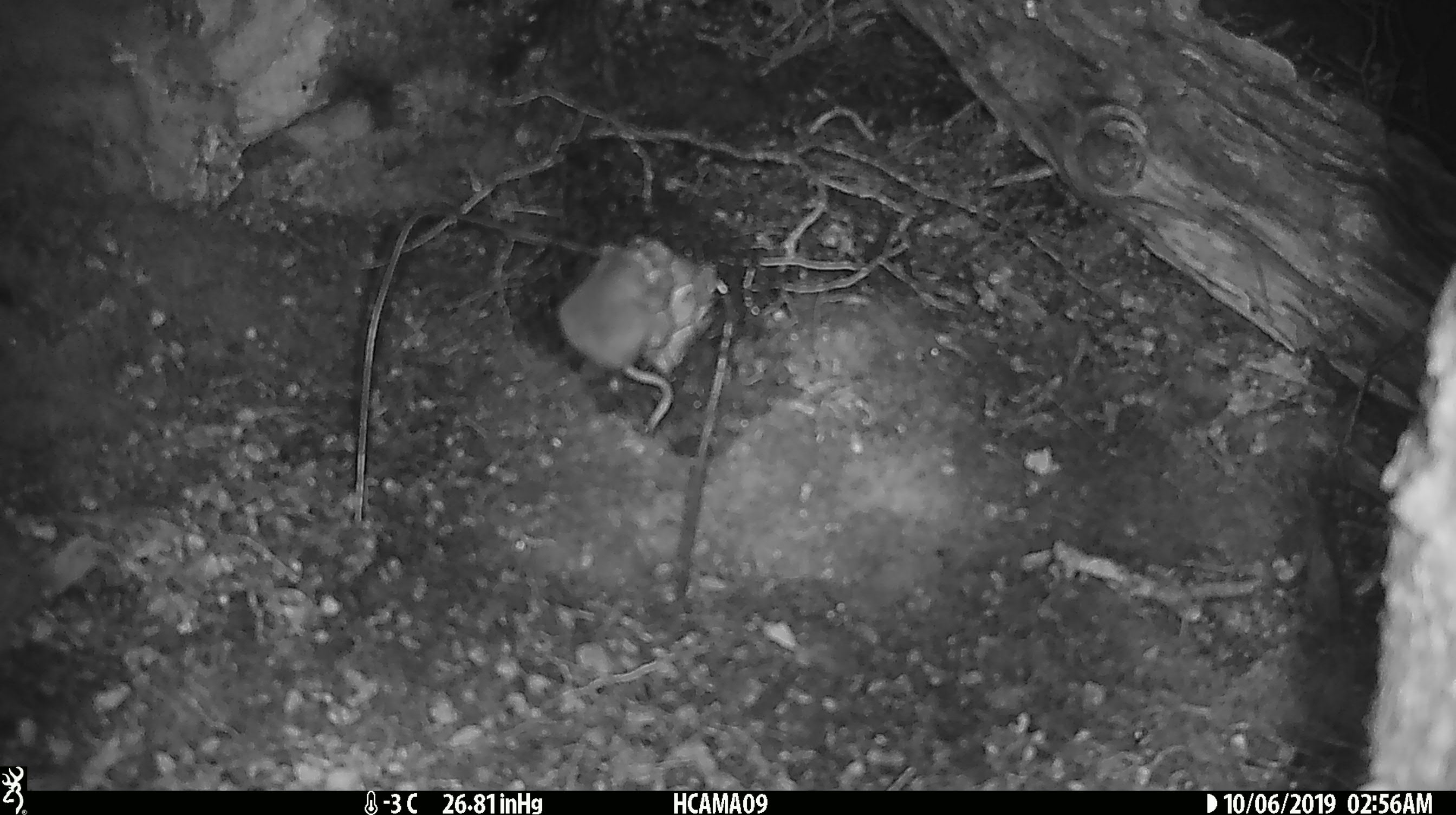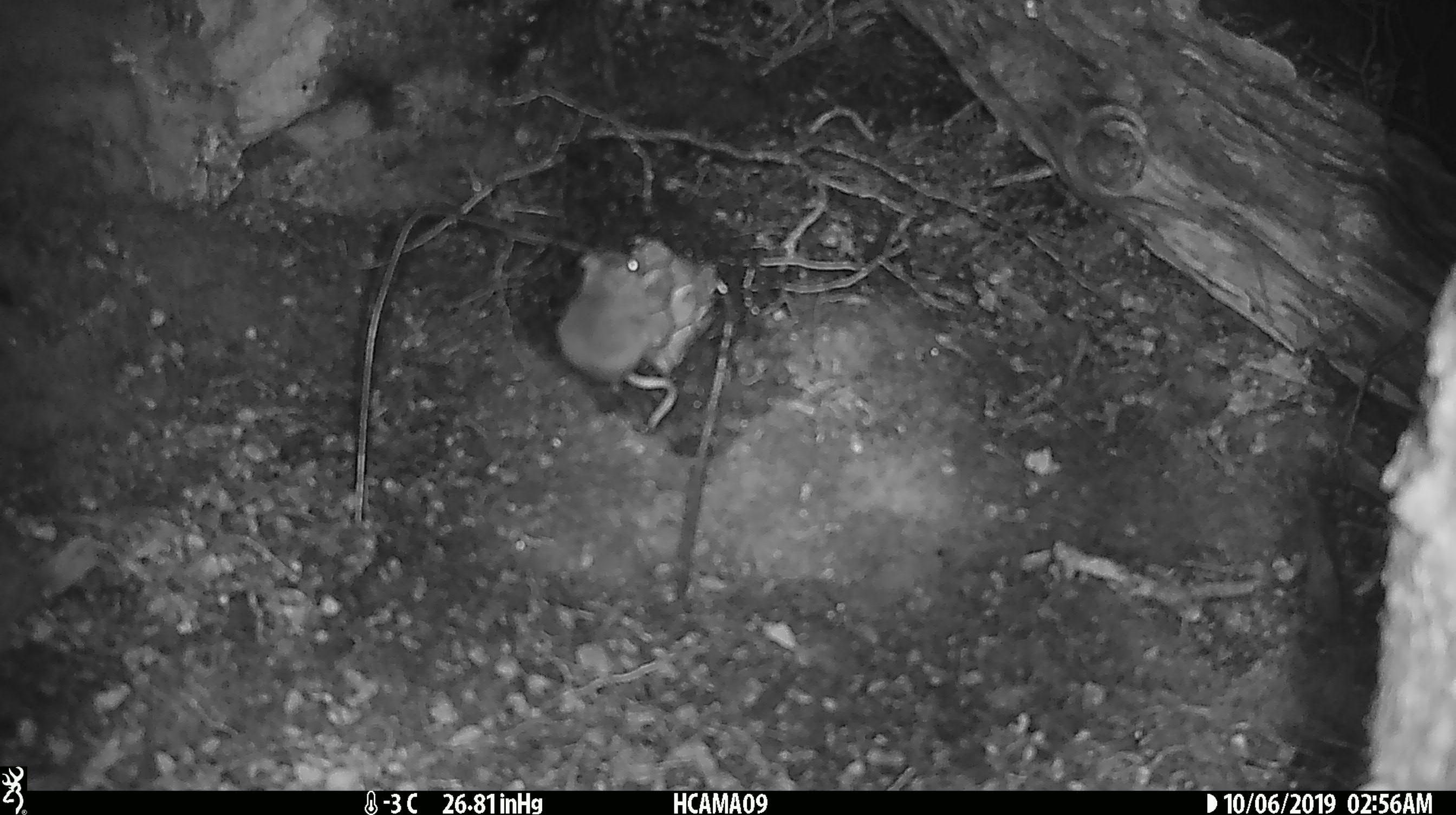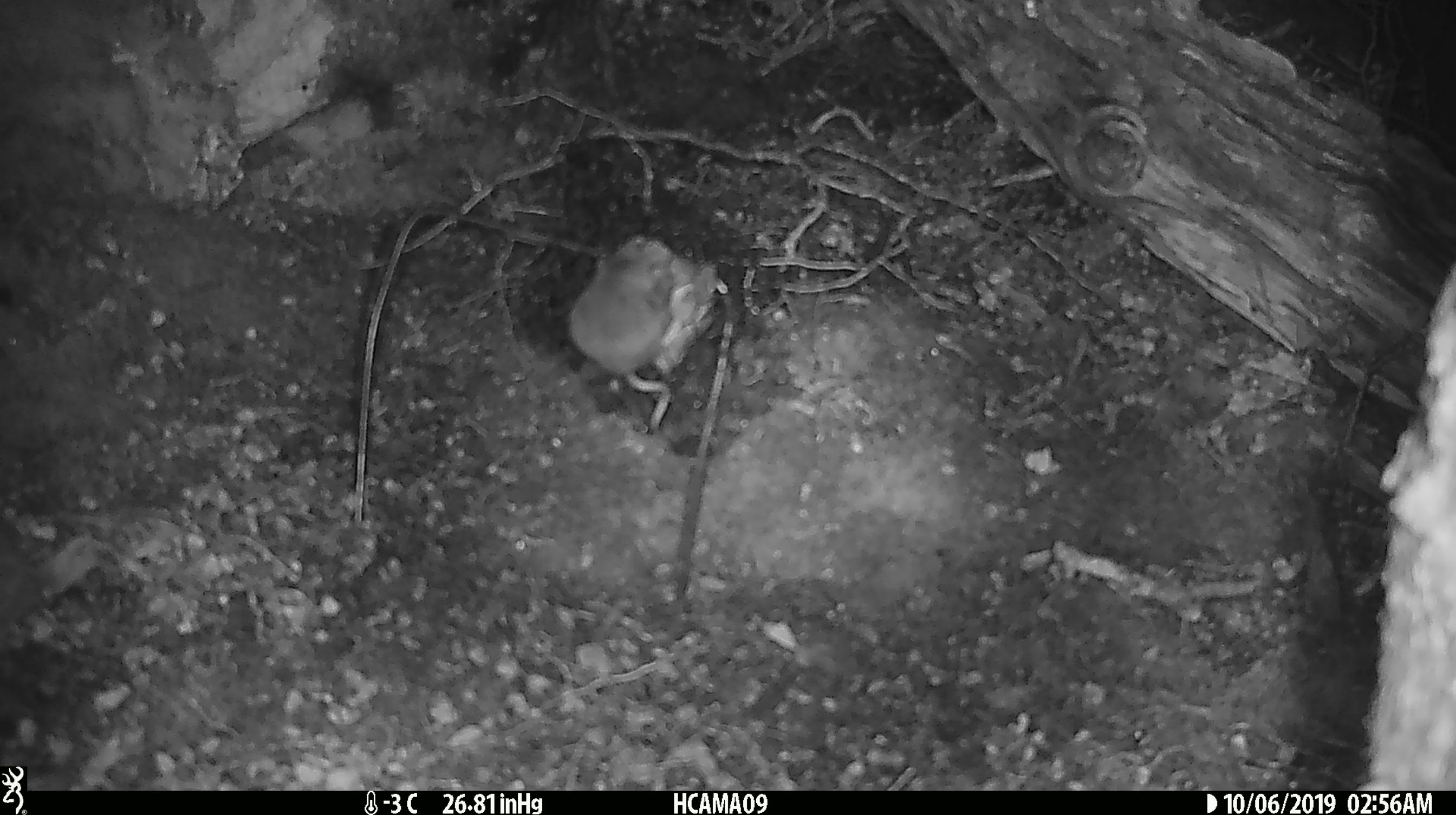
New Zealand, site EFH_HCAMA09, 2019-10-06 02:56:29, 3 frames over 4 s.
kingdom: Animalia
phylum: Chordata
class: Mammalia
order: Rodentia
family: Muridae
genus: Mus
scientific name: Mus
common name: mouse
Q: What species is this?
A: Mouse (Mus).